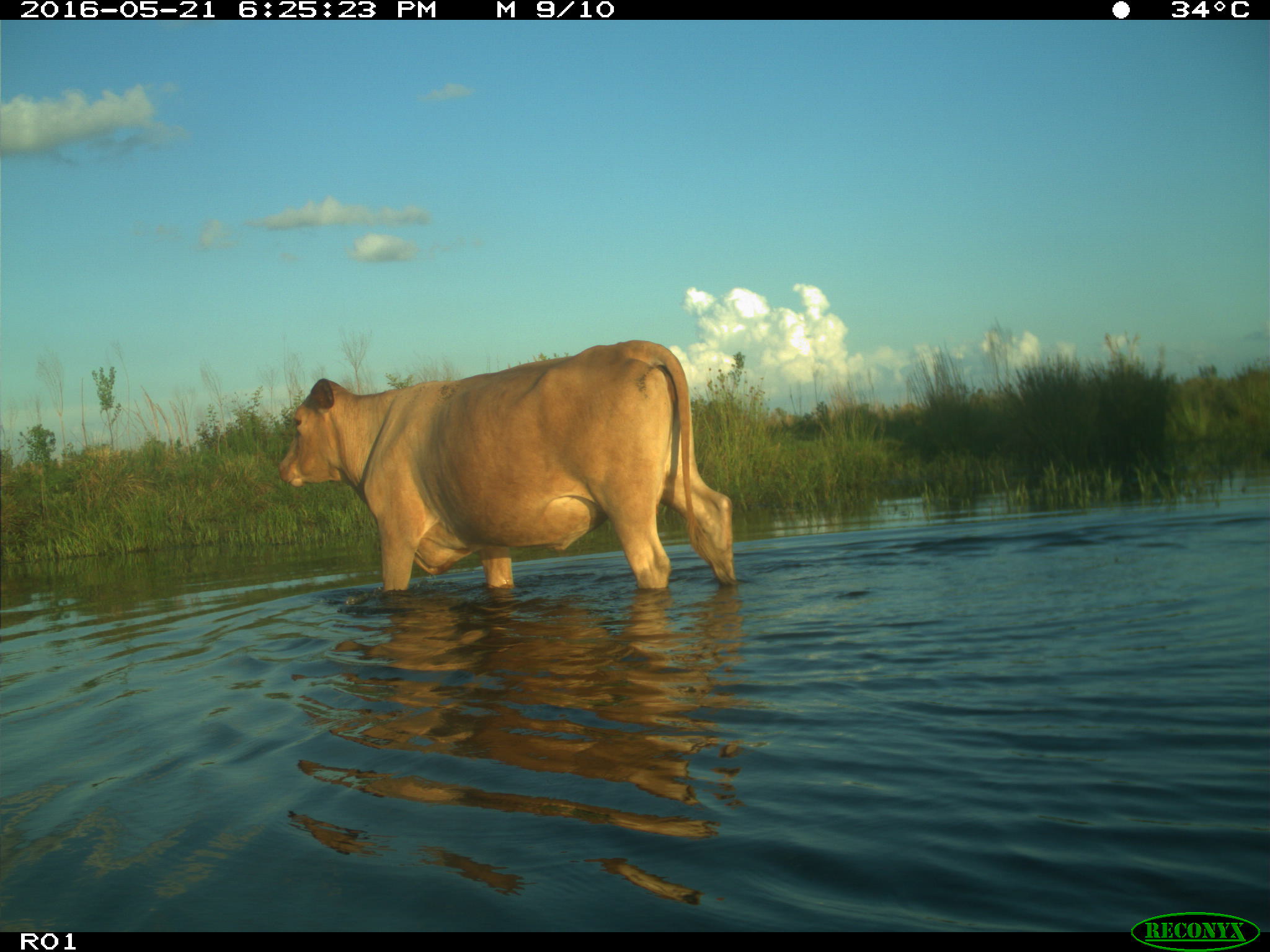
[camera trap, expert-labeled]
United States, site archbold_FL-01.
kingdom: Animalia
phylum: Chordata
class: Mammalia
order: Artiodactyla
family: Bovidae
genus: Bos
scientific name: Bos taurus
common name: domestic cow